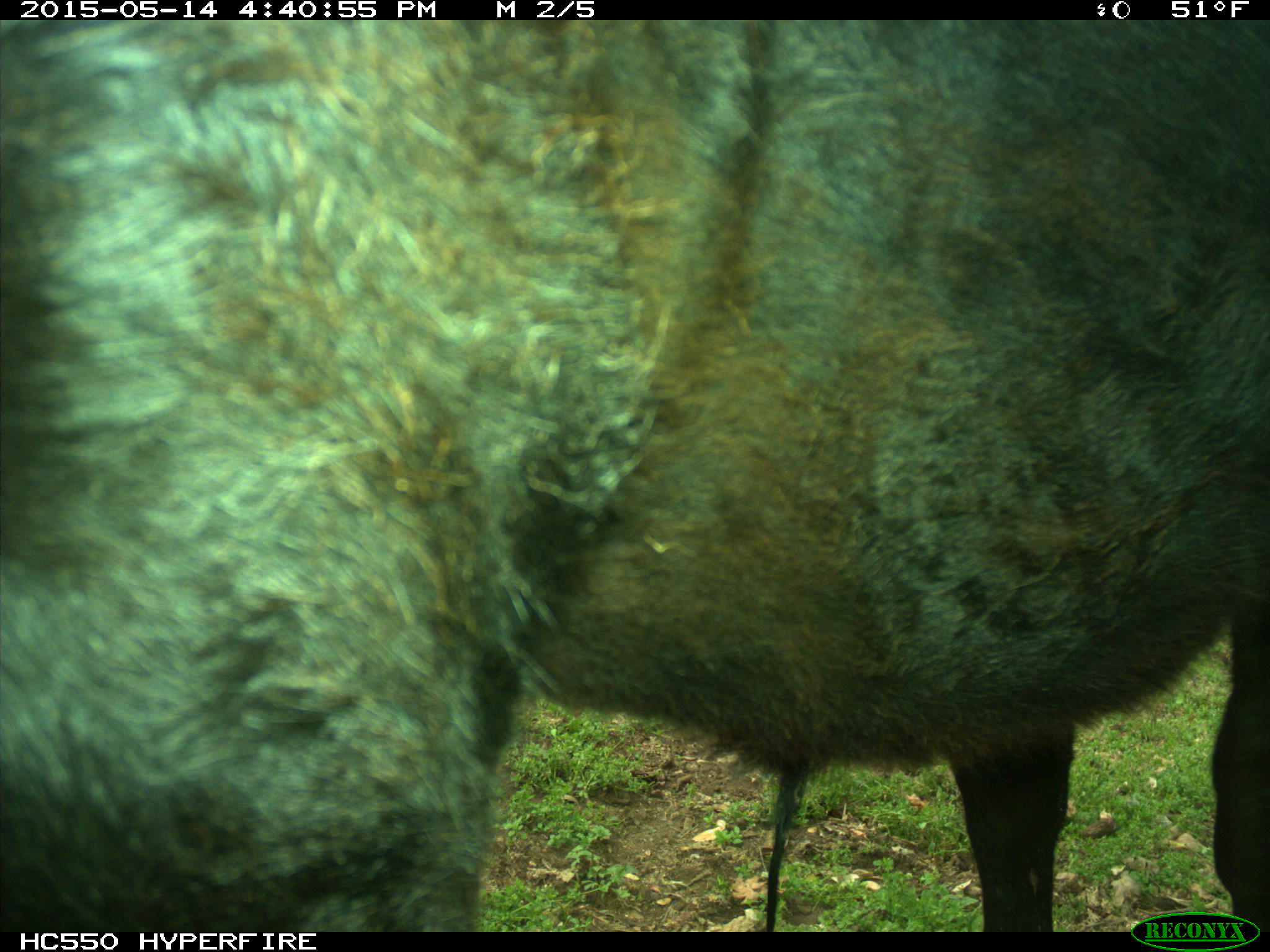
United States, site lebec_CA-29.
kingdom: Animalia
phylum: Chordata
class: Mammalia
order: Artiodactyla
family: Bovidae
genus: Bos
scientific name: Bos taurus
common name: domestic cow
Bos taurus (domestic cow).